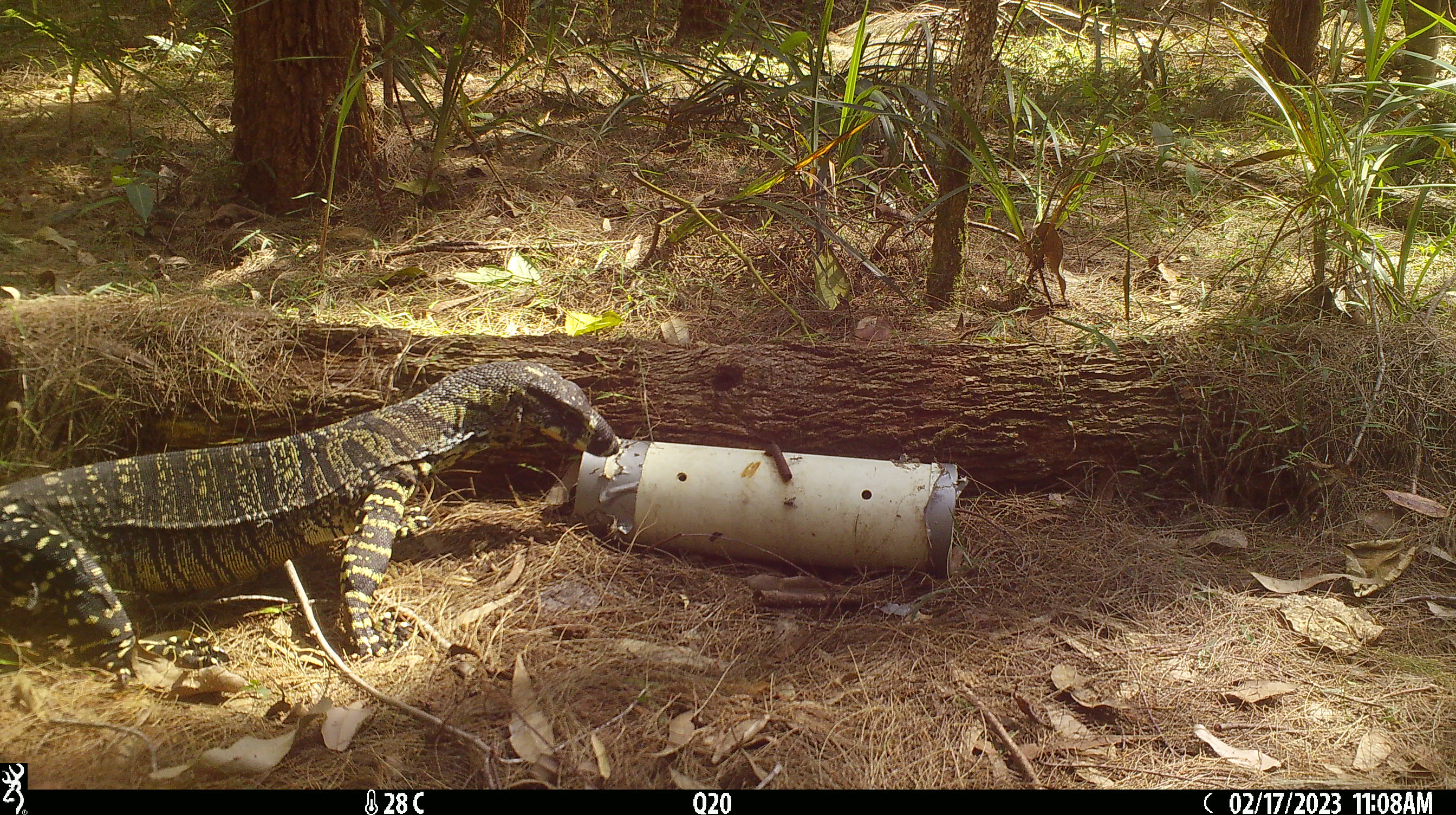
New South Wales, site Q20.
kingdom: Animalia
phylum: Chordata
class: Reptilia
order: Squamata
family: Varanidae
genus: Varanus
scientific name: Varanus varius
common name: lace monitor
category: goanna